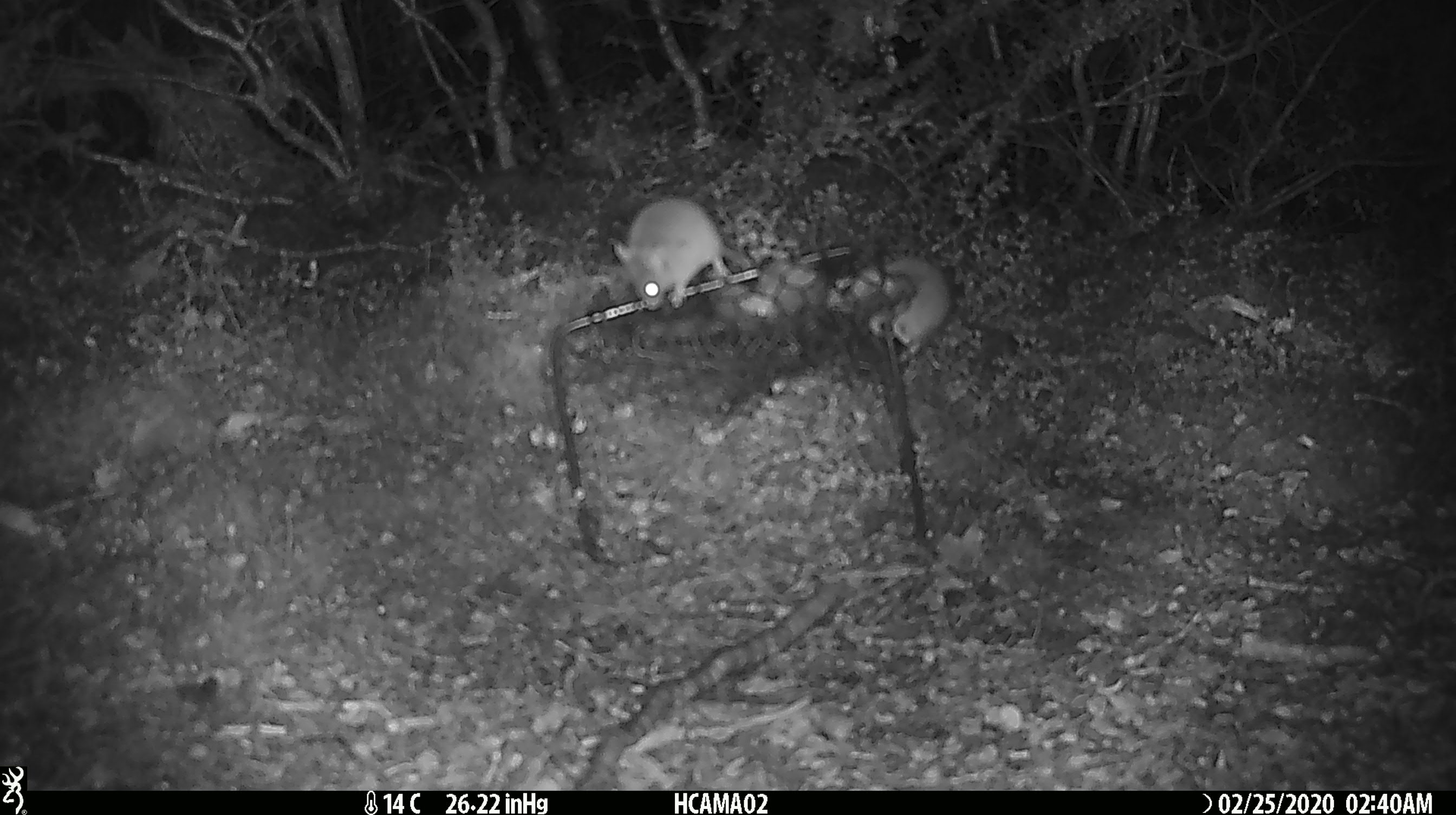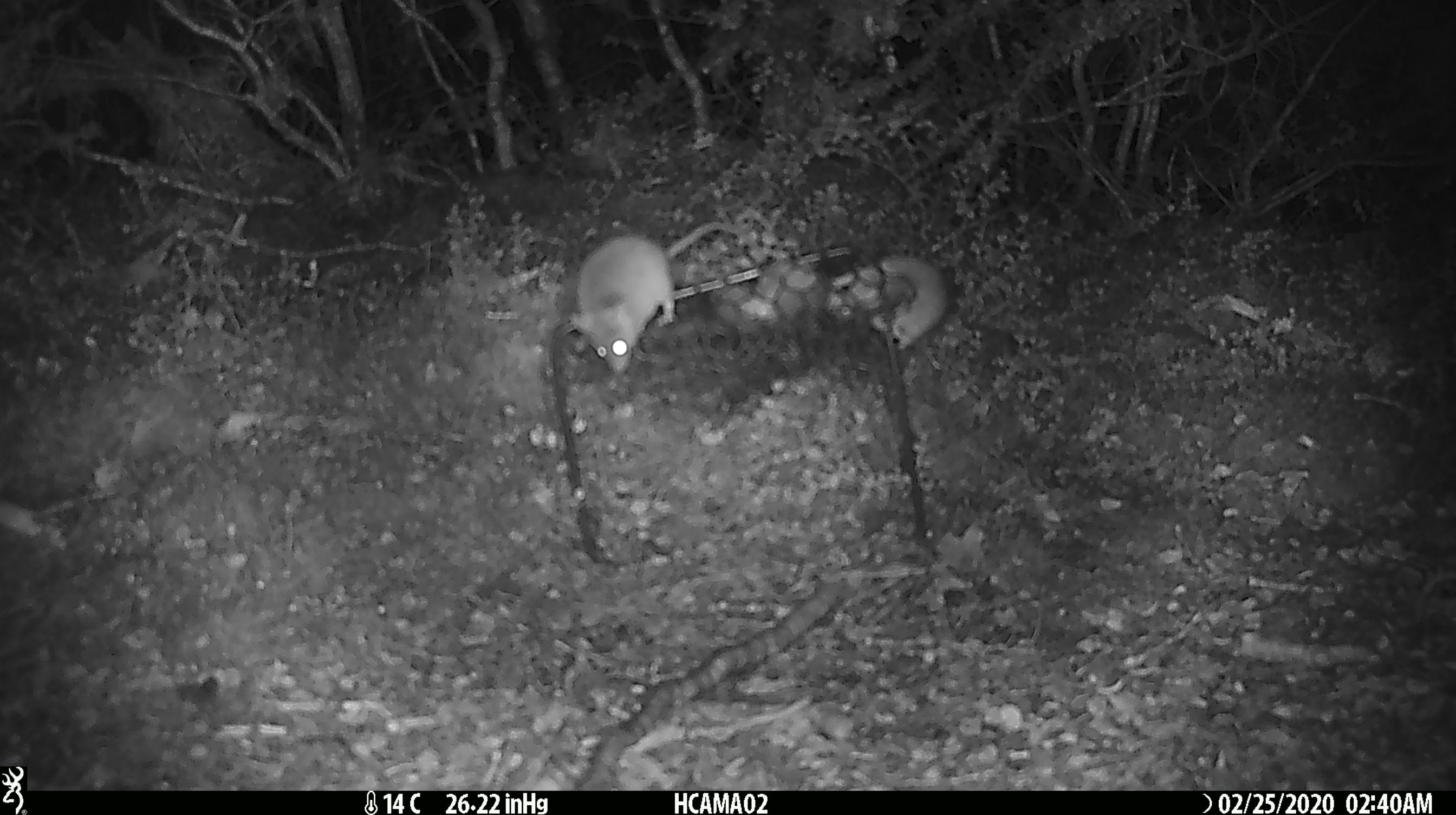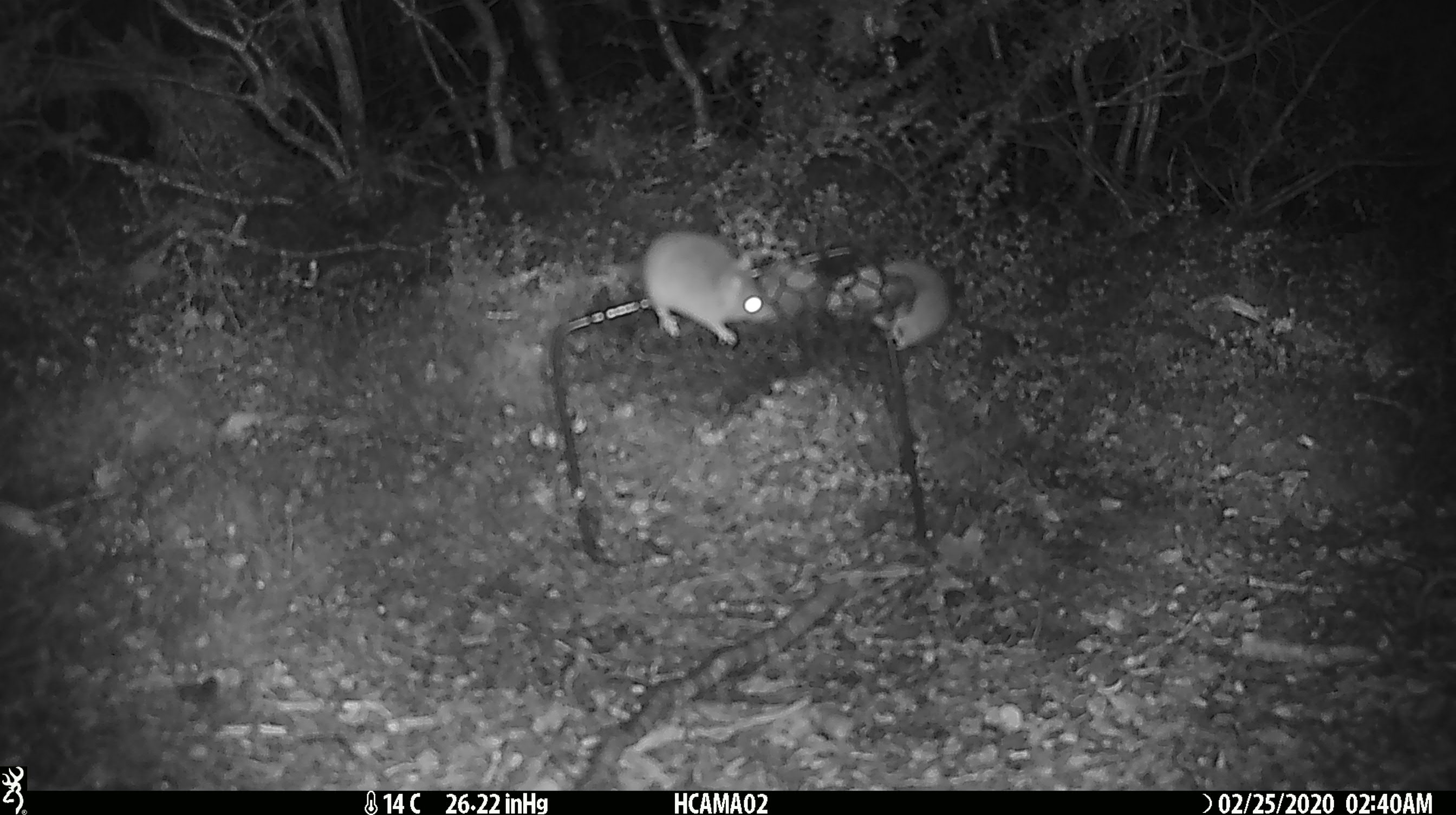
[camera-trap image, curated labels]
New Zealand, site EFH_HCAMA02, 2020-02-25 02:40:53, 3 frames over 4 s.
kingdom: Animalia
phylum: Chordata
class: Mammalia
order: Rodentia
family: Muridae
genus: Mus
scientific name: Mus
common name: mouse